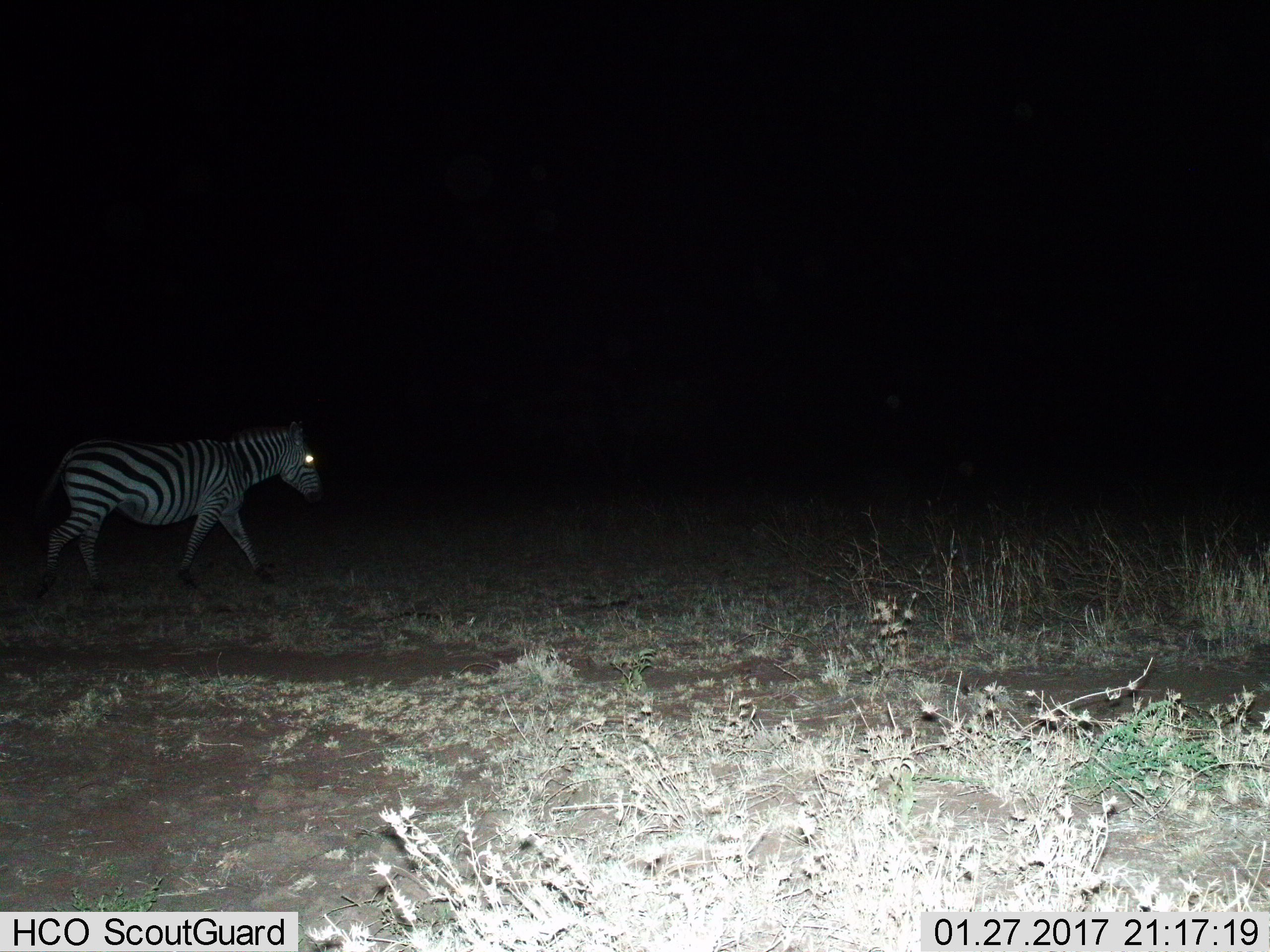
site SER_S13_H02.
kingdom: Animalia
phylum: Chordata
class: Mammalia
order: Perissodactyla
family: Equidae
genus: Equus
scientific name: Equus quagga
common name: plains zebra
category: zebraplains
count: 1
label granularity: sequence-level